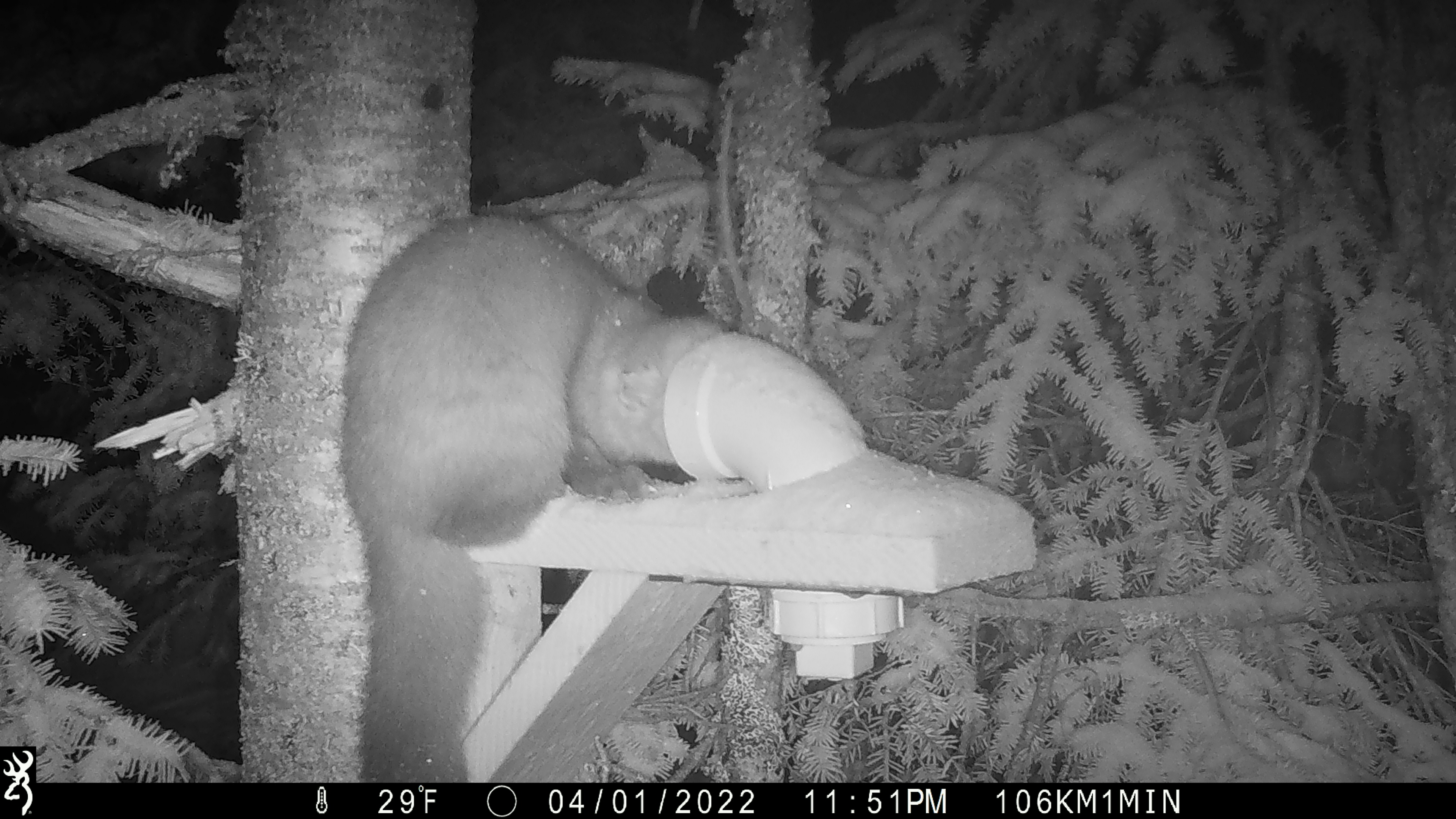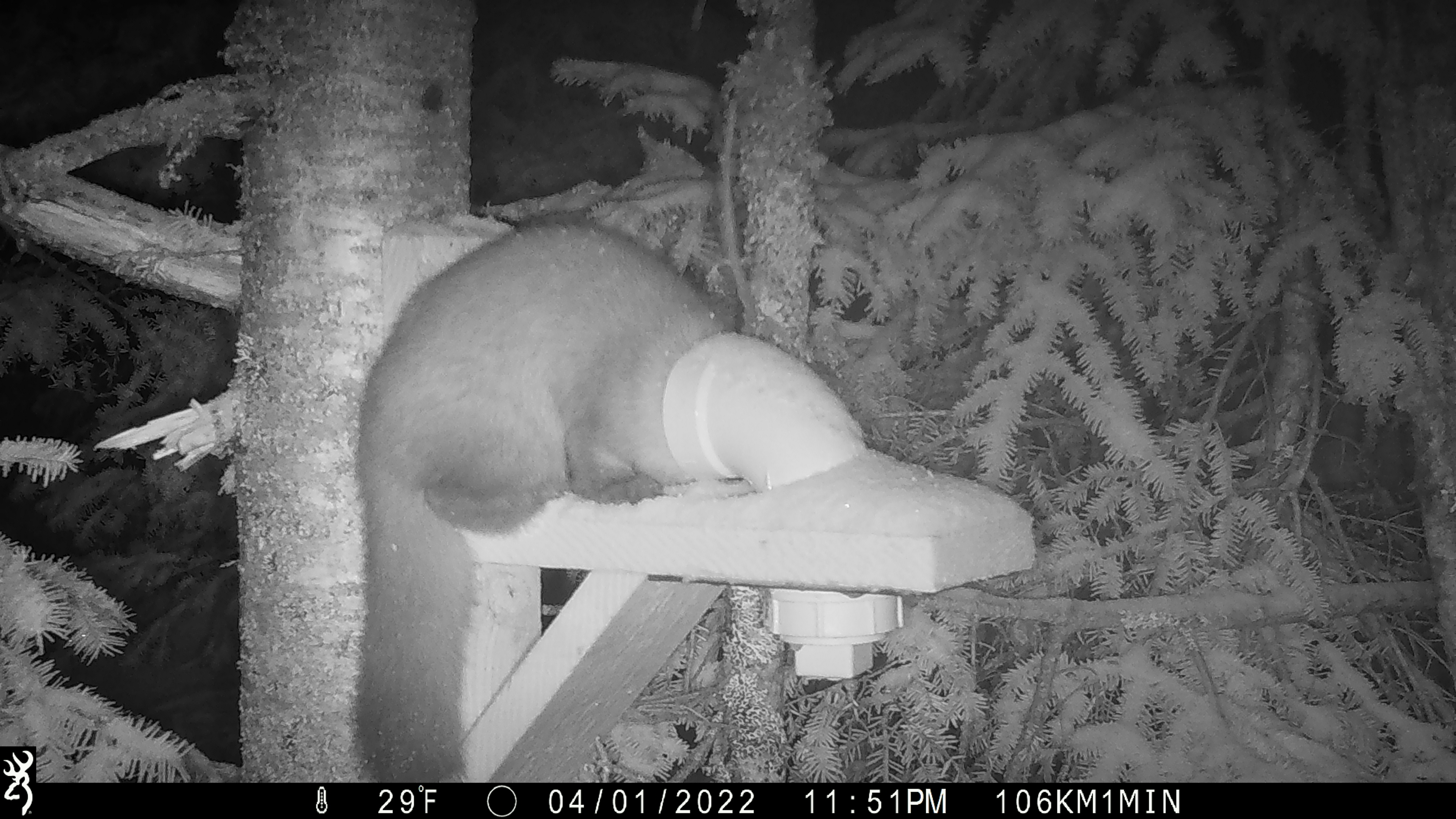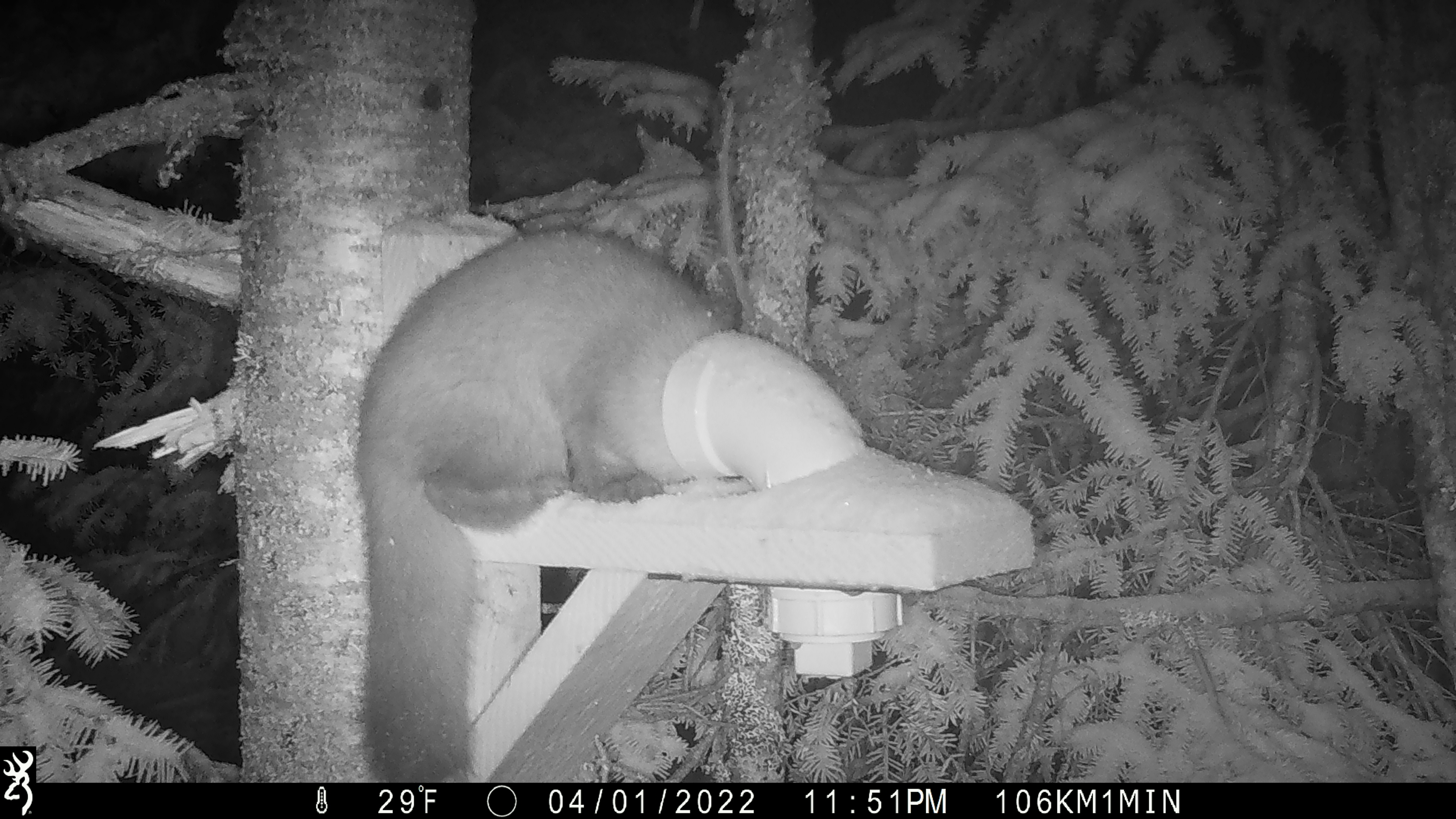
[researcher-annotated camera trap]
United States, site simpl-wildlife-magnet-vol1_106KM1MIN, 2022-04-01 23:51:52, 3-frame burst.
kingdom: Animalia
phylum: Chordata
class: Mammalia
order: Carnivora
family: Mustelidae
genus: Martes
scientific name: Martes americana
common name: american marten